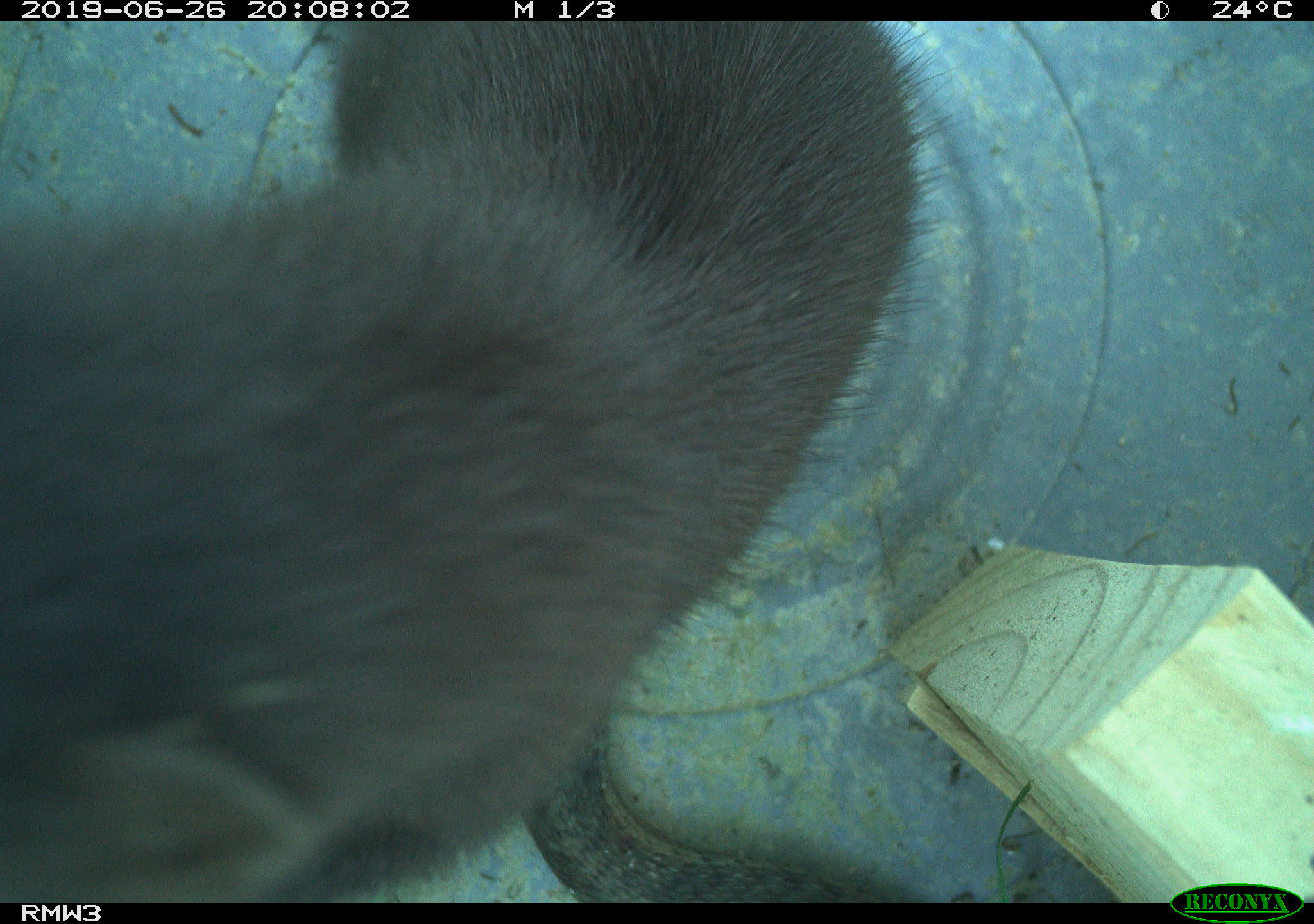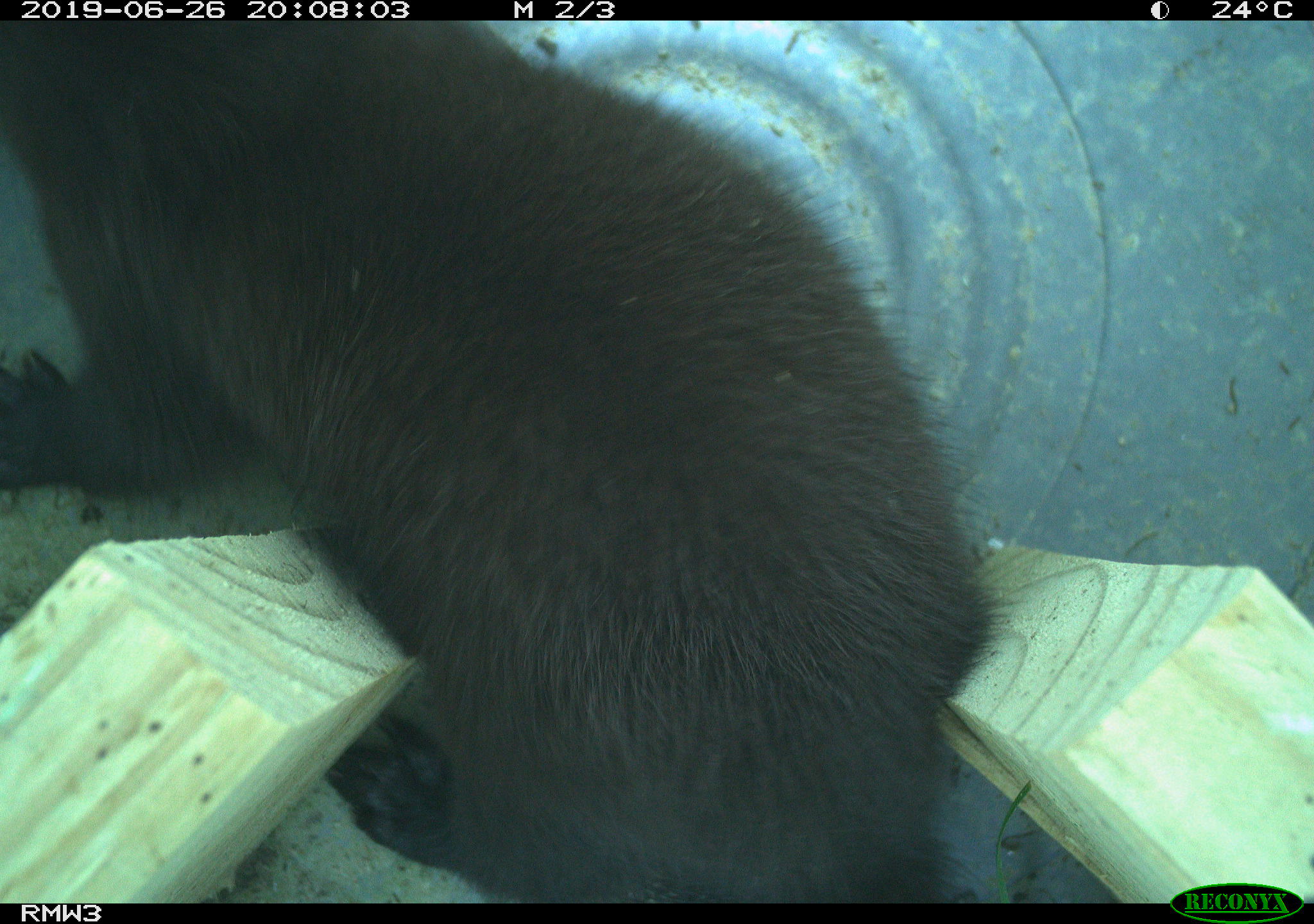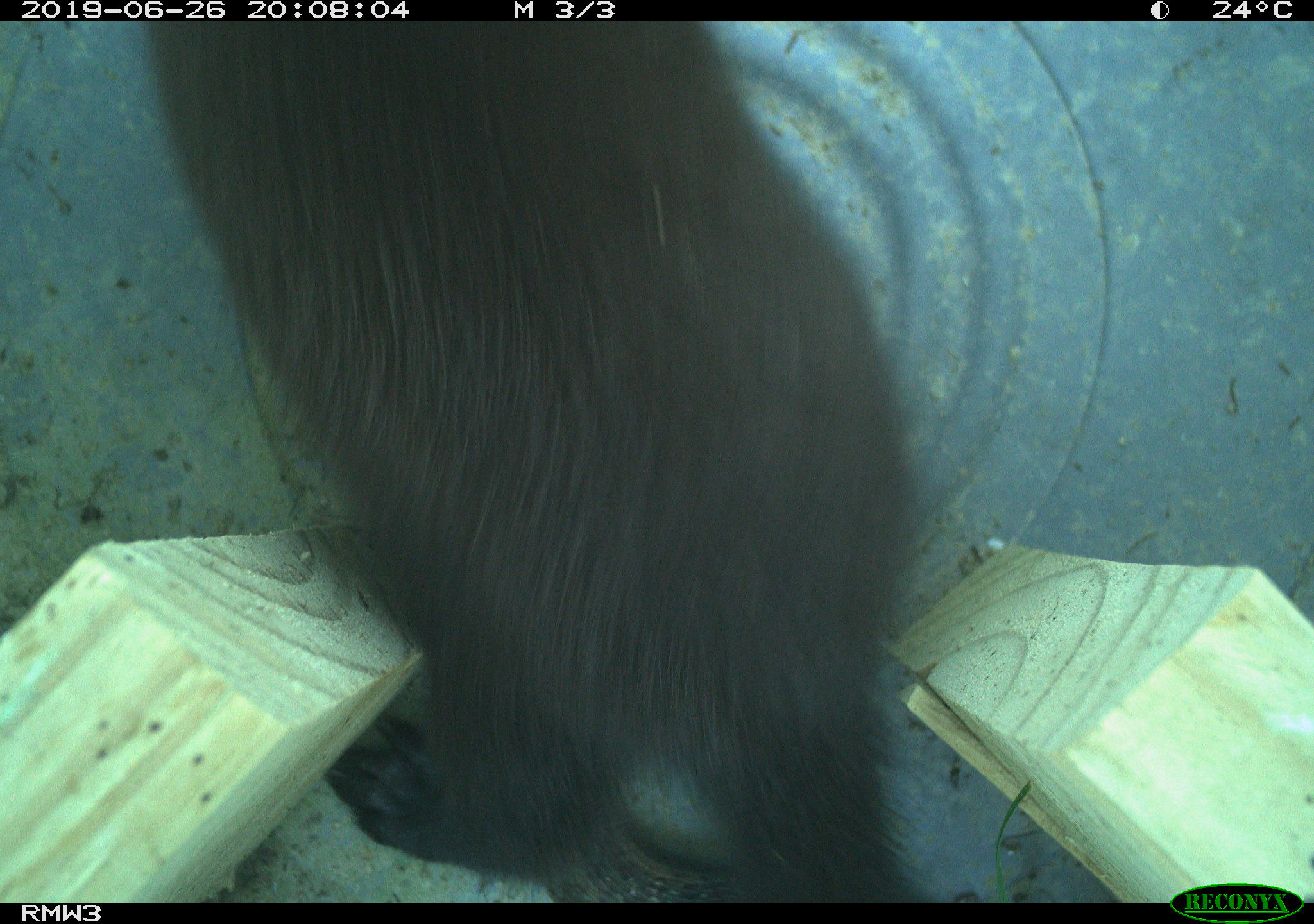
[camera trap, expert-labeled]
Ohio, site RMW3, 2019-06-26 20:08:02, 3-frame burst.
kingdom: Animalia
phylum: Chordata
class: Mammalia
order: Carnivora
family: Mustelidae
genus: Neogale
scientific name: Neogale vison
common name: american mink